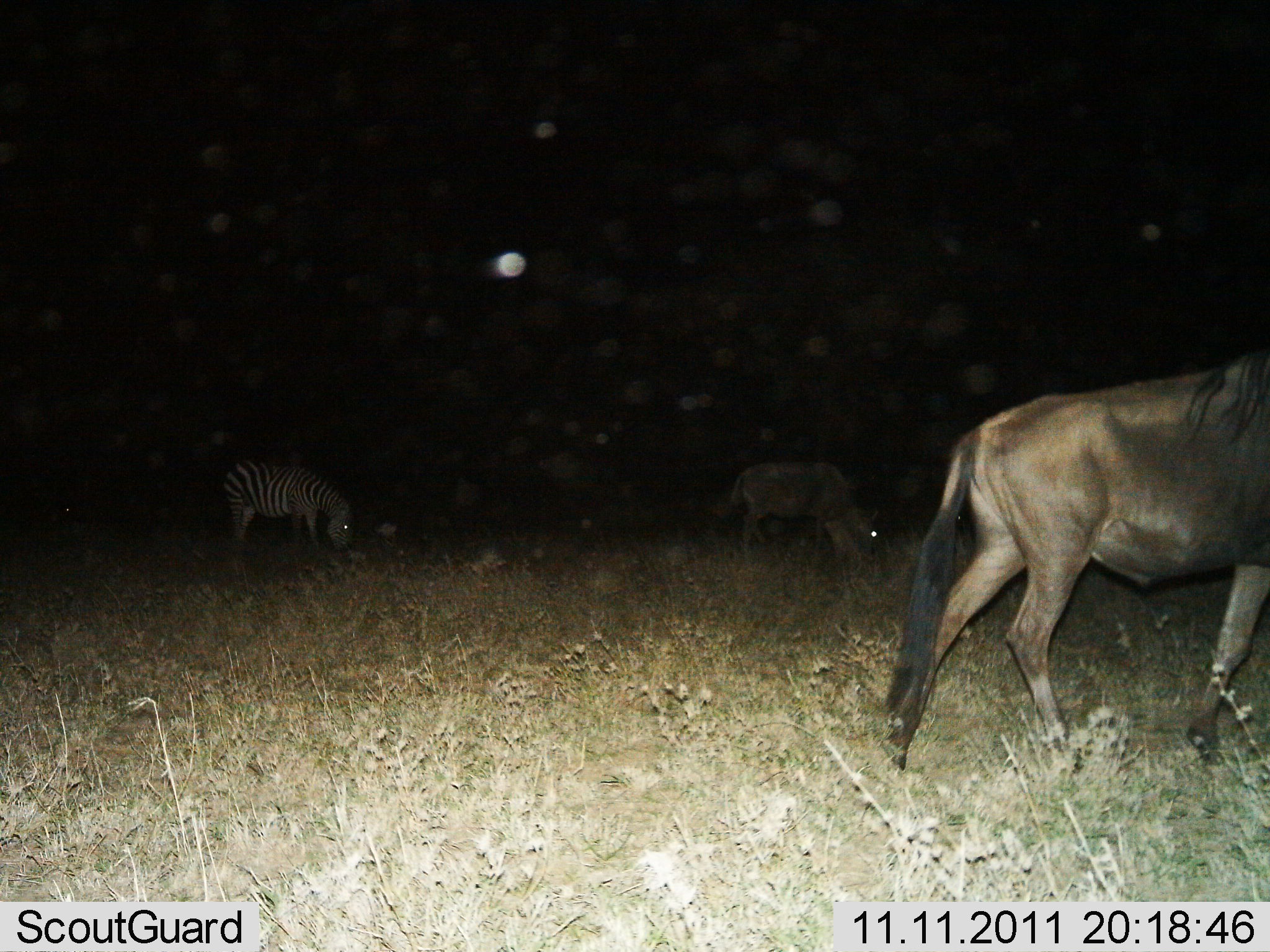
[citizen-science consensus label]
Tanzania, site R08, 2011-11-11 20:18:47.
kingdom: Animalia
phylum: Chordata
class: Mammalia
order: Artiodactyla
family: Bovidae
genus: Connochaetes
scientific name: Connochaetes taurinus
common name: blue wildebeest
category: wildebeest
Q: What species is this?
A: Wildebeest (blue wildebeest) (Connochaetes taurinus).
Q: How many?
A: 2.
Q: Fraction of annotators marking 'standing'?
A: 36%.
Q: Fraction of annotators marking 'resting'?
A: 0%.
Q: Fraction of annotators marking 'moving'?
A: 64%.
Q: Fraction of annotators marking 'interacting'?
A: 0%.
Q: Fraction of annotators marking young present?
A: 7%.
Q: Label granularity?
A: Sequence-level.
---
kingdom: Animalia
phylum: Chordata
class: Mammalia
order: Perissodactyla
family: Equidae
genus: Equus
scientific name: Equus quagga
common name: plains zebra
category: zebra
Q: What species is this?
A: Zebra (plains zebra) (Equus quagga).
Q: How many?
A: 1.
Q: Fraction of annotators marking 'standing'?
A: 31%.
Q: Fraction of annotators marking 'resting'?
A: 0%.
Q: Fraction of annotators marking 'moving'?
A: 0%.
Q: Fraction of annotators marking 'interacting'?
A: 0%.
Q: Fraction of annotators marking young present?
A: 0%.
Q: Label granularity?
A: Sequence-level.